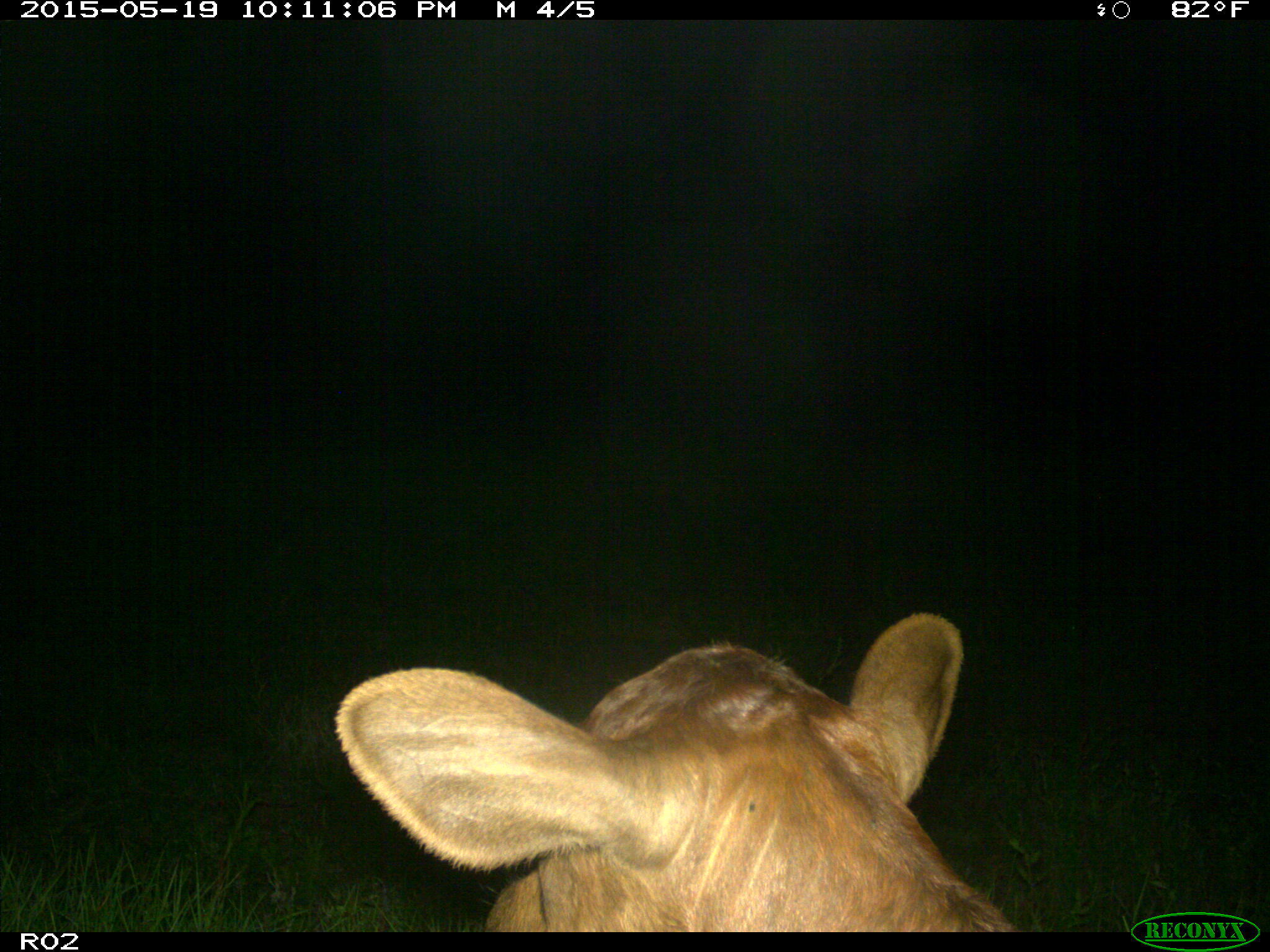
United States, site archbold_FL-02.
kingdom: Animalia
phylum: Chordata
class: Mammalia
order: Artiodactyla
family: Bovidae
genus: Bos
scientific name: Bos taurus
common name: domestic cow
Bos taurus (domestic cow).